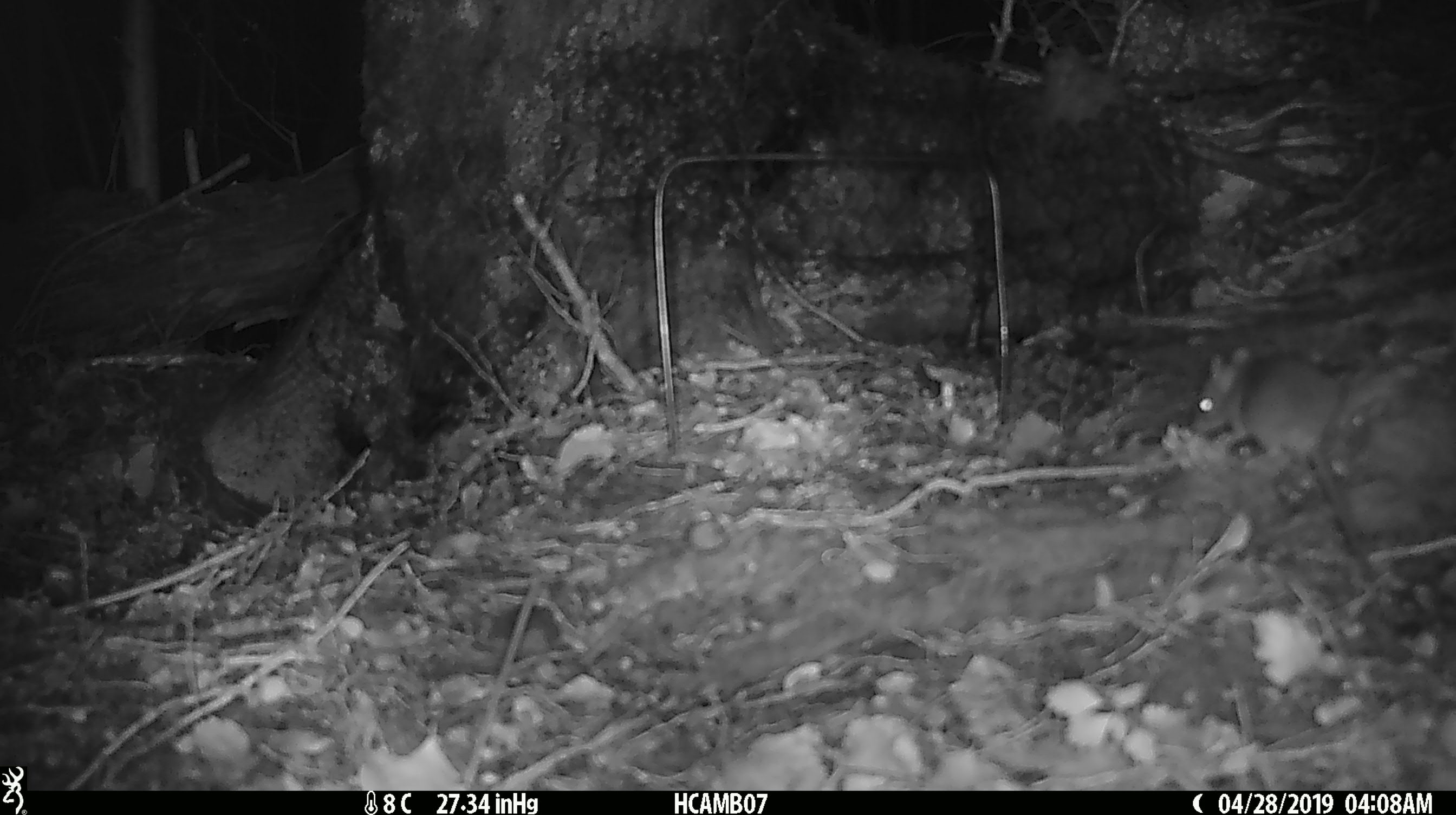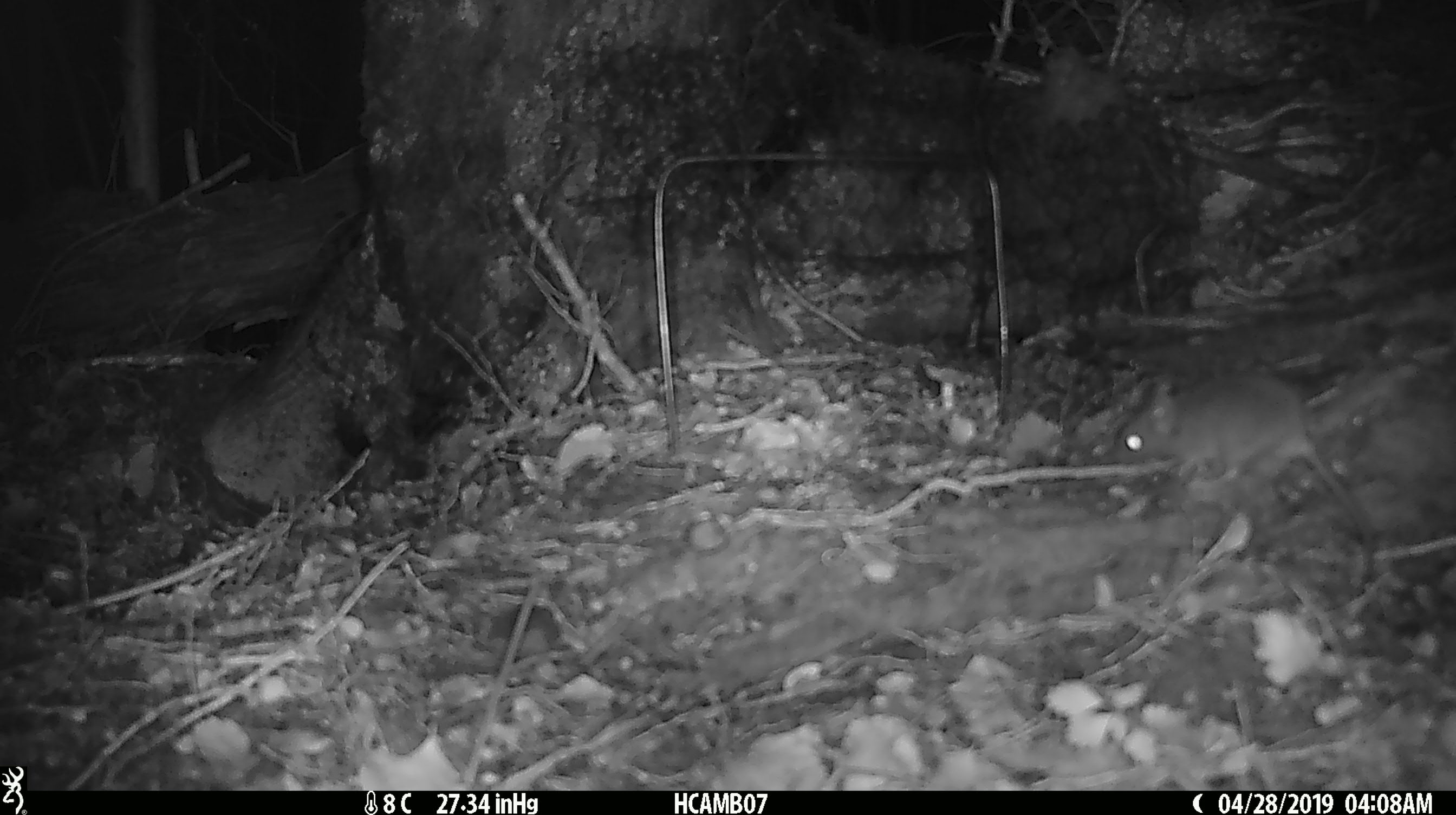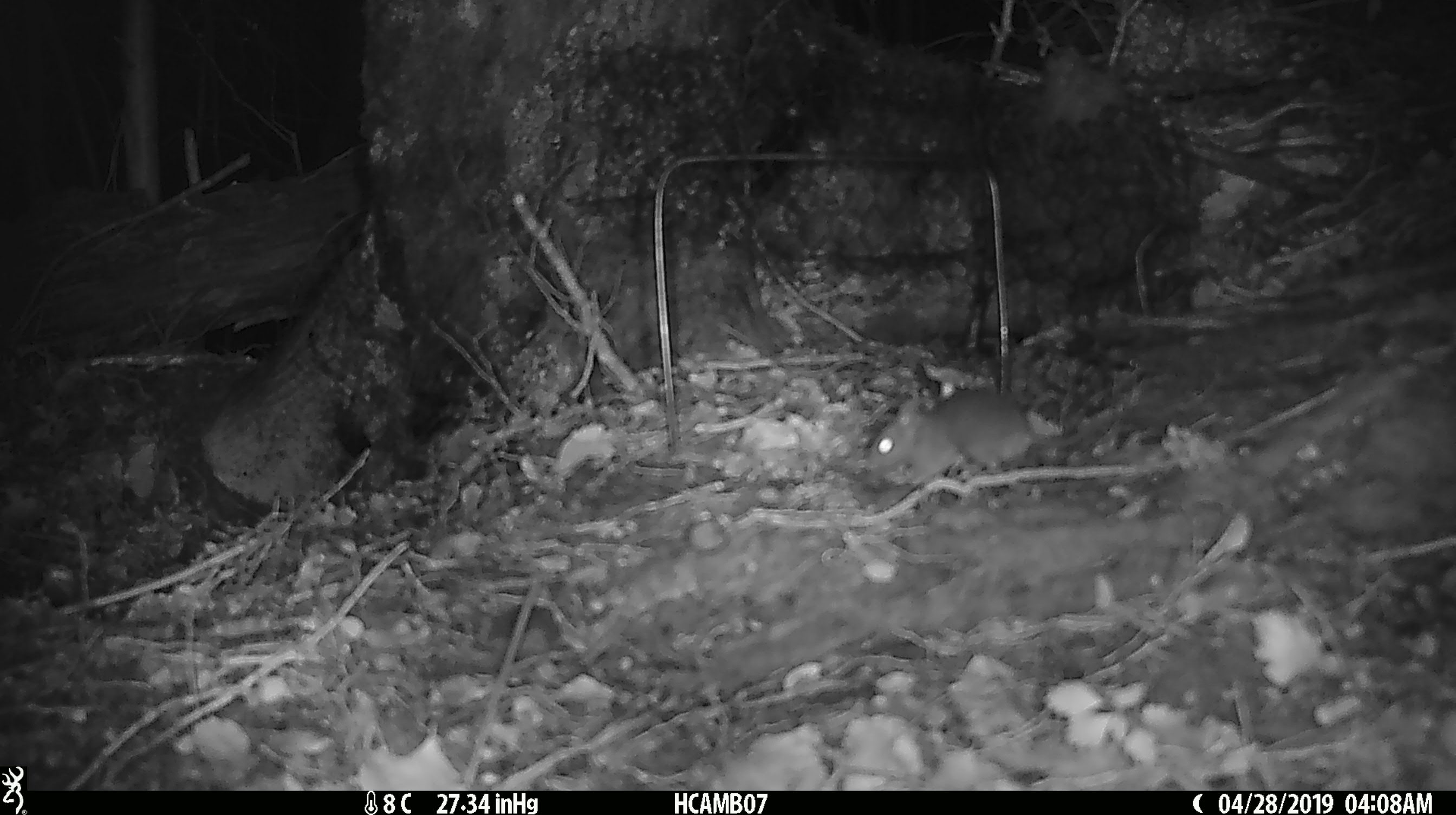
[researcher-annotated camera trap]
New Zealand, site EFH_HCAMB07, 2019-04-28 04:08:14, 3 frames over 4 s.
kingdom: Animalia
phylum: Chordata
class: Mammalia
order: Rodentia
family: Muridae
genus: Mus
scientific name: Mus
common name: mouse